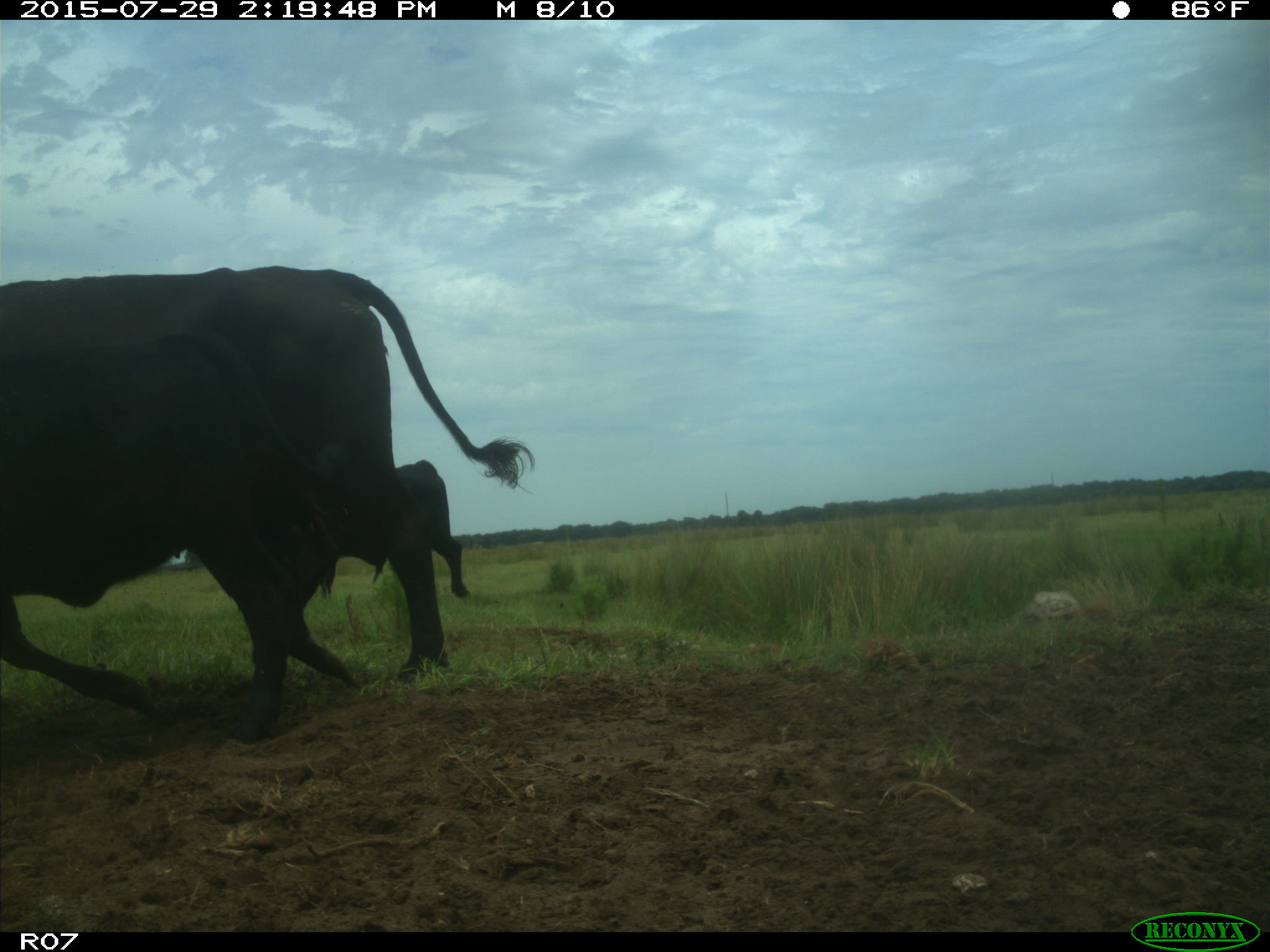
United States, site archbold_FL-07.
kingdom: Animalia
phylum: Chordata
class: Mammalia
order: Artiodactyla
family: Bovidae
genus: Bos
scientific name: Bos taurus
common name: domestic cow